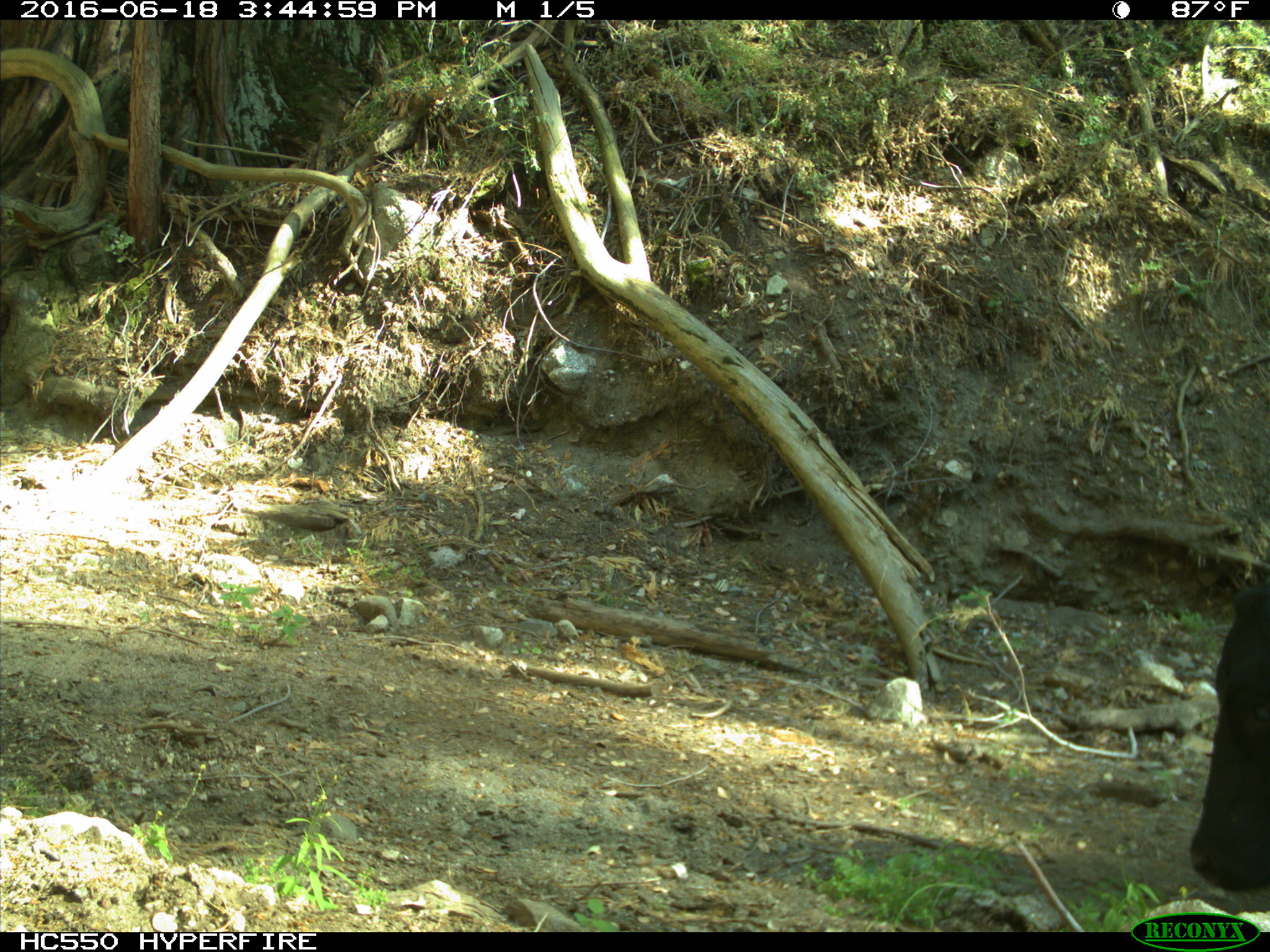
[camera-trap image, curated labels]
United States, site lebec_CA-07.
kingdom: Animalia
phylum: Chordata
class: Mammalia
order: Artiodactyla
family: Bovidae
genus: Bos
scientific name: Bos taurus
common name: domestic cow